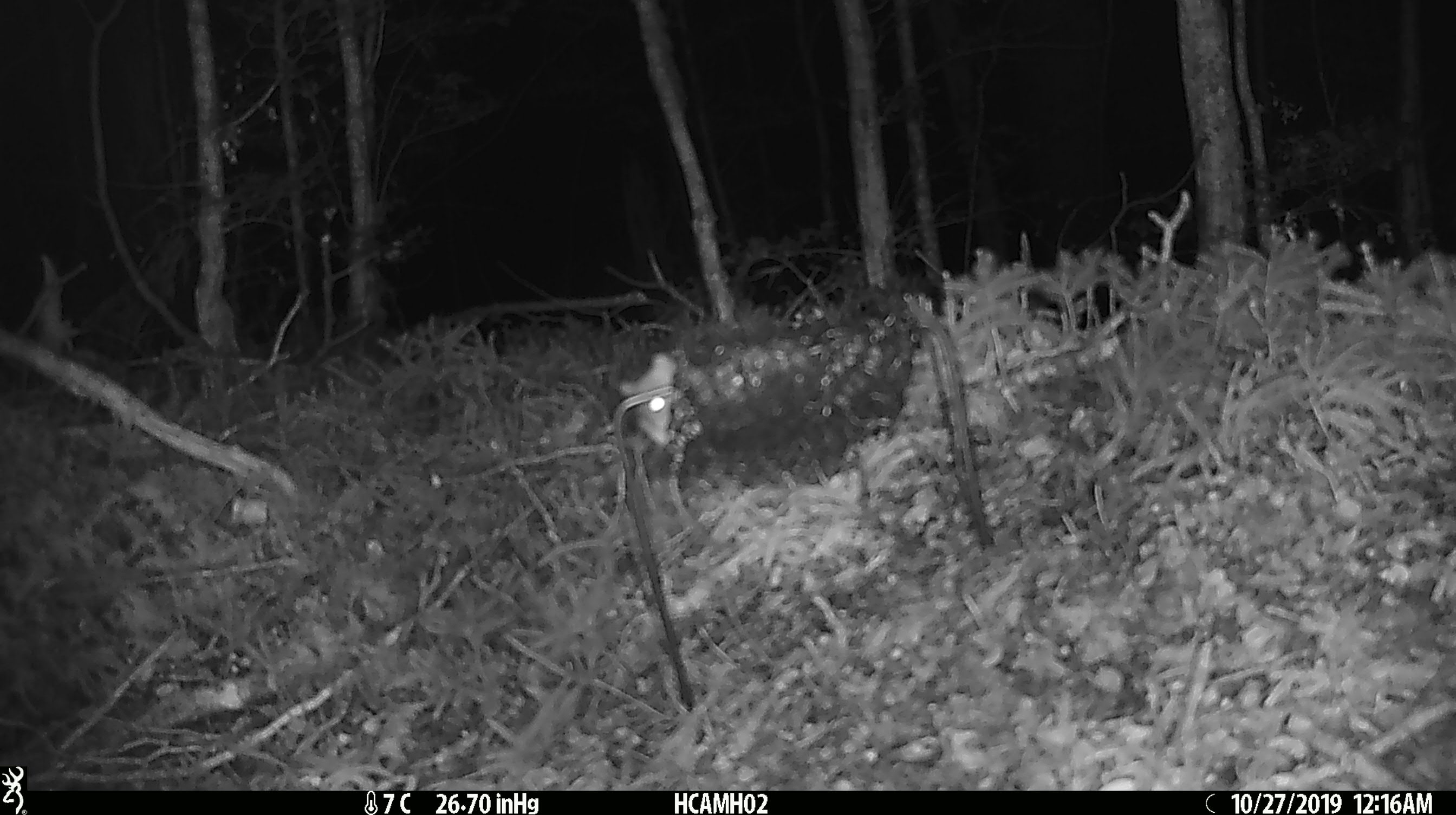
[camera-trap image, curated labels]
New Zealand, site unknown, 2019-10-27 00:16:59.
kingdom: Animalia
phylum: Chordata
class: Mammalia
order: Rodentia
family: Muridae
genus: Mus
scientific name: Mus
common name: mouse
Mouse (Mus).